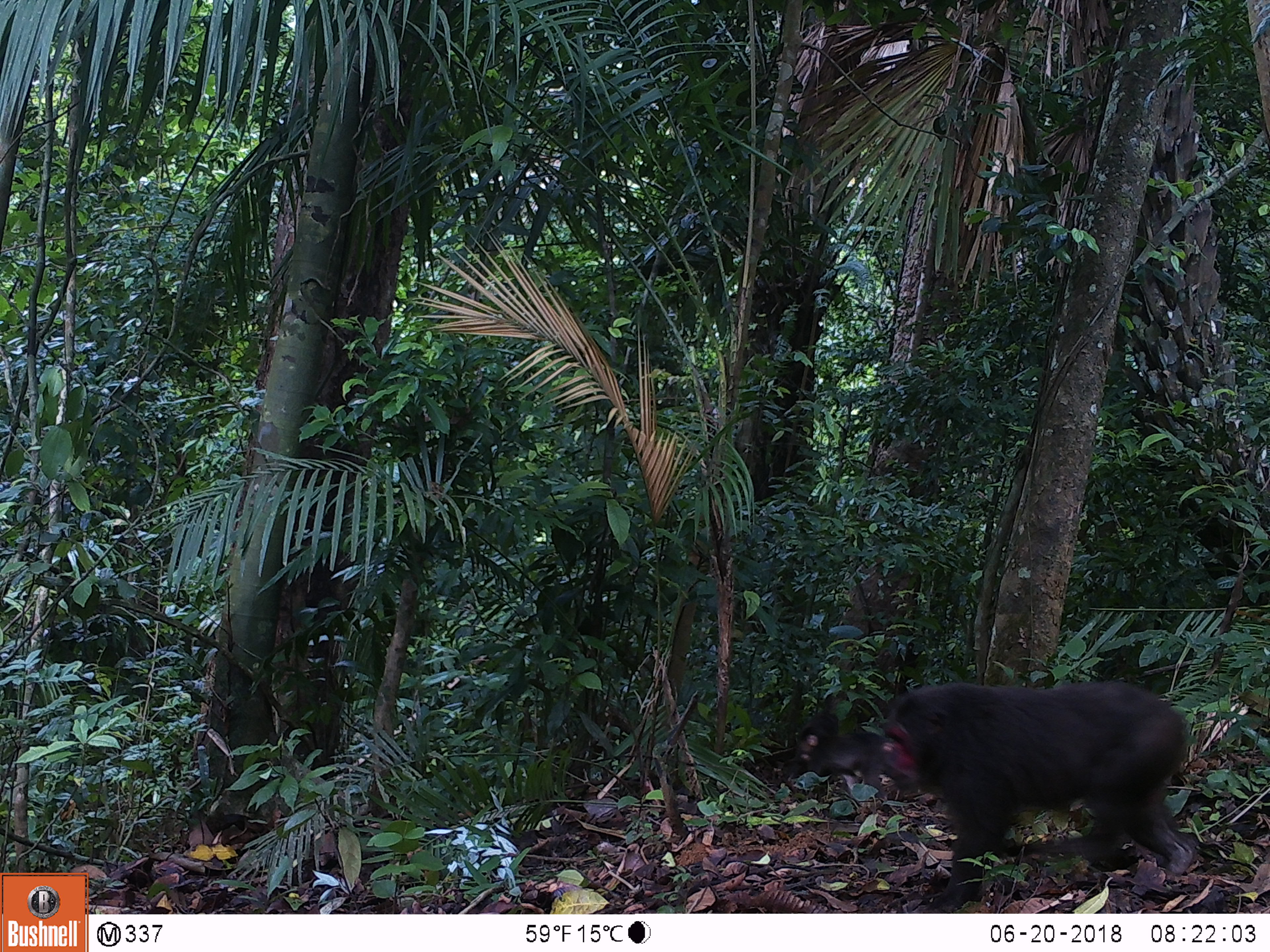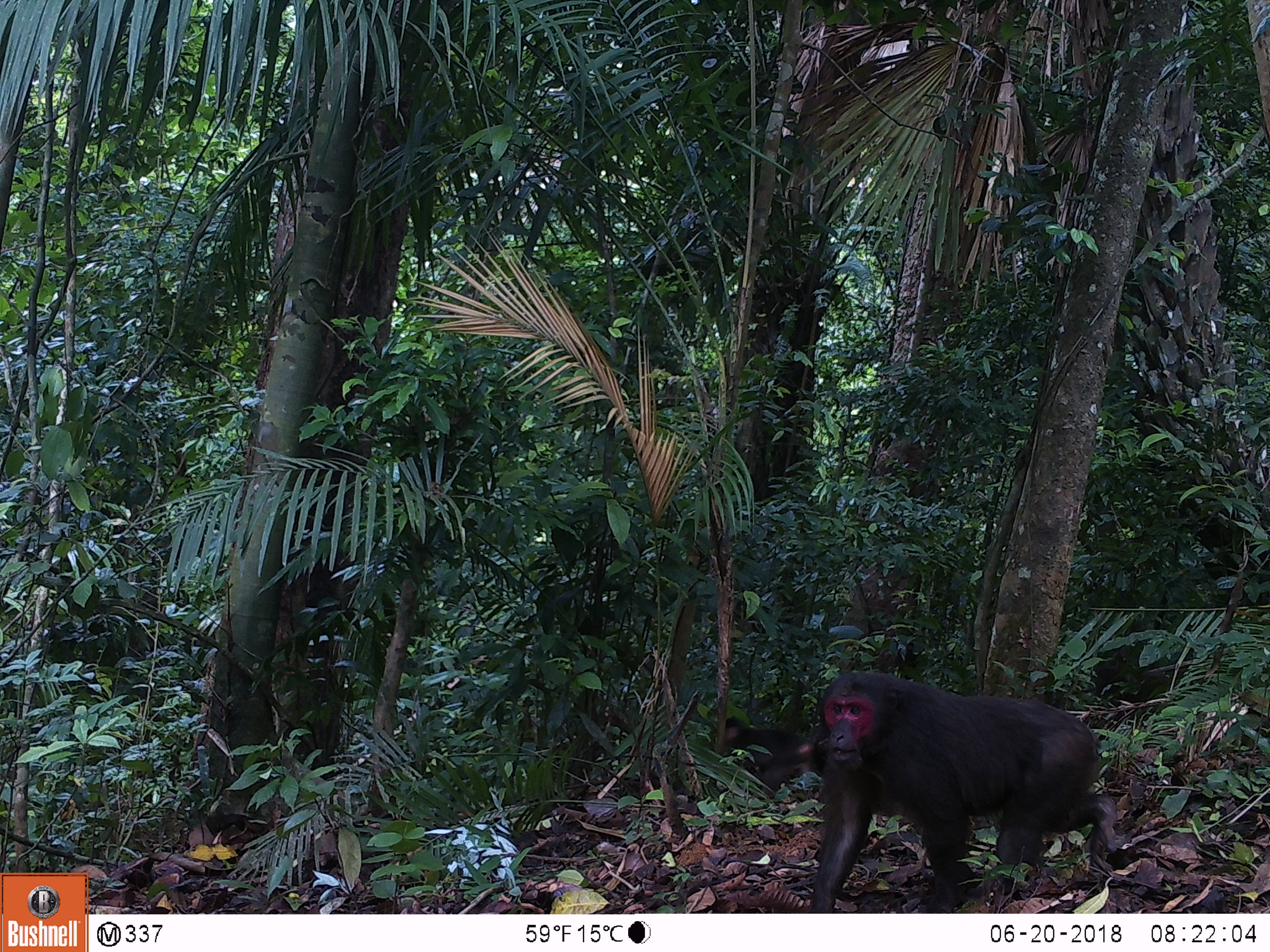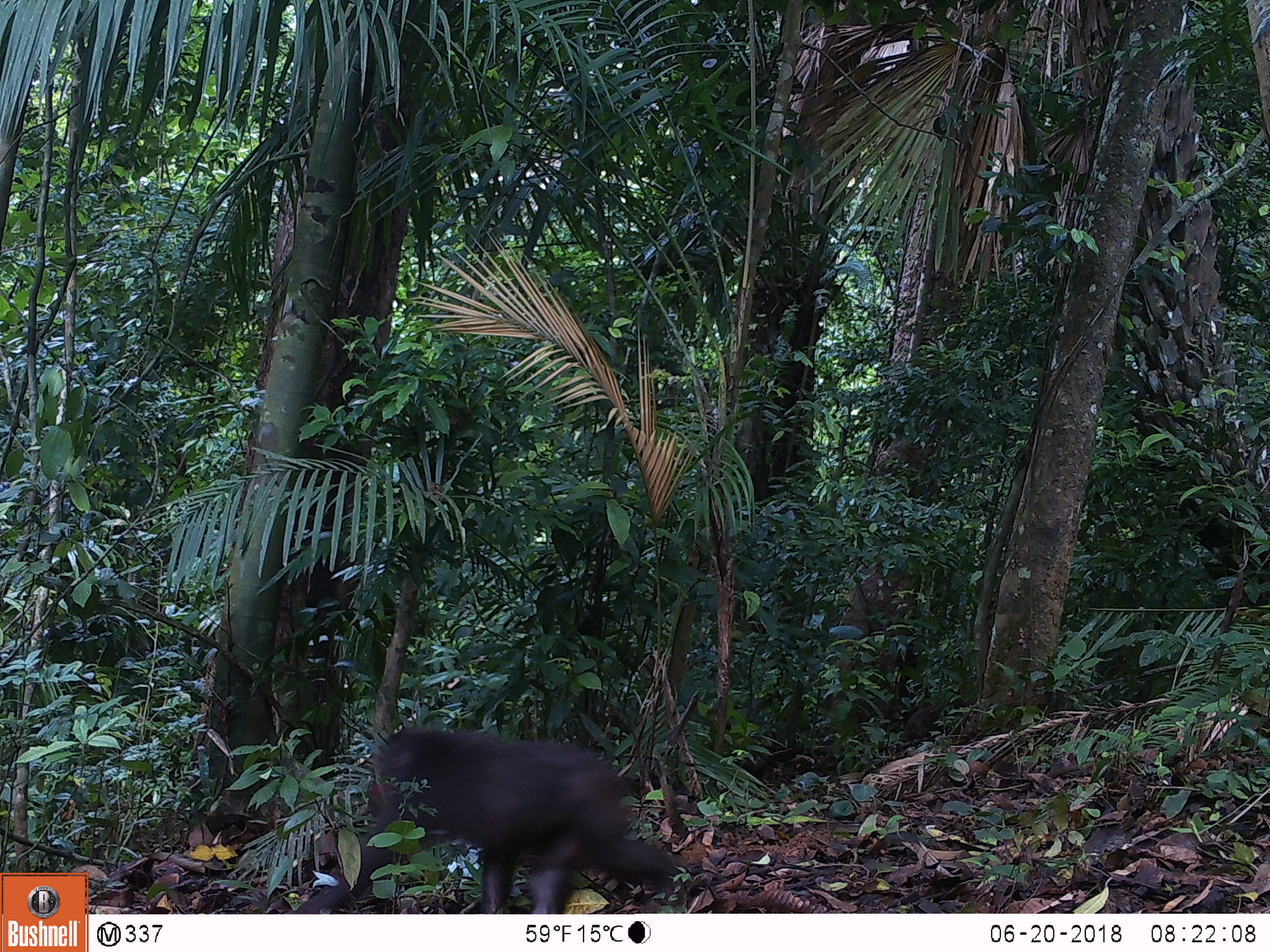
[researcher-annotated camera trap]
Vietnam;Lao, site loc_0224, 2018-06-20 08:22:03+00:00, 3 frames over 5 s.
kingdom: Animalia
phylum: Chordata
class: Mammalia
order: Primates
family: Cercopithecidae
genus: Macaca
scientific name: Macaca arctoides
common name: stump-tailed macaque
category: stump tailed macaque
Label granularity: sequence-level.